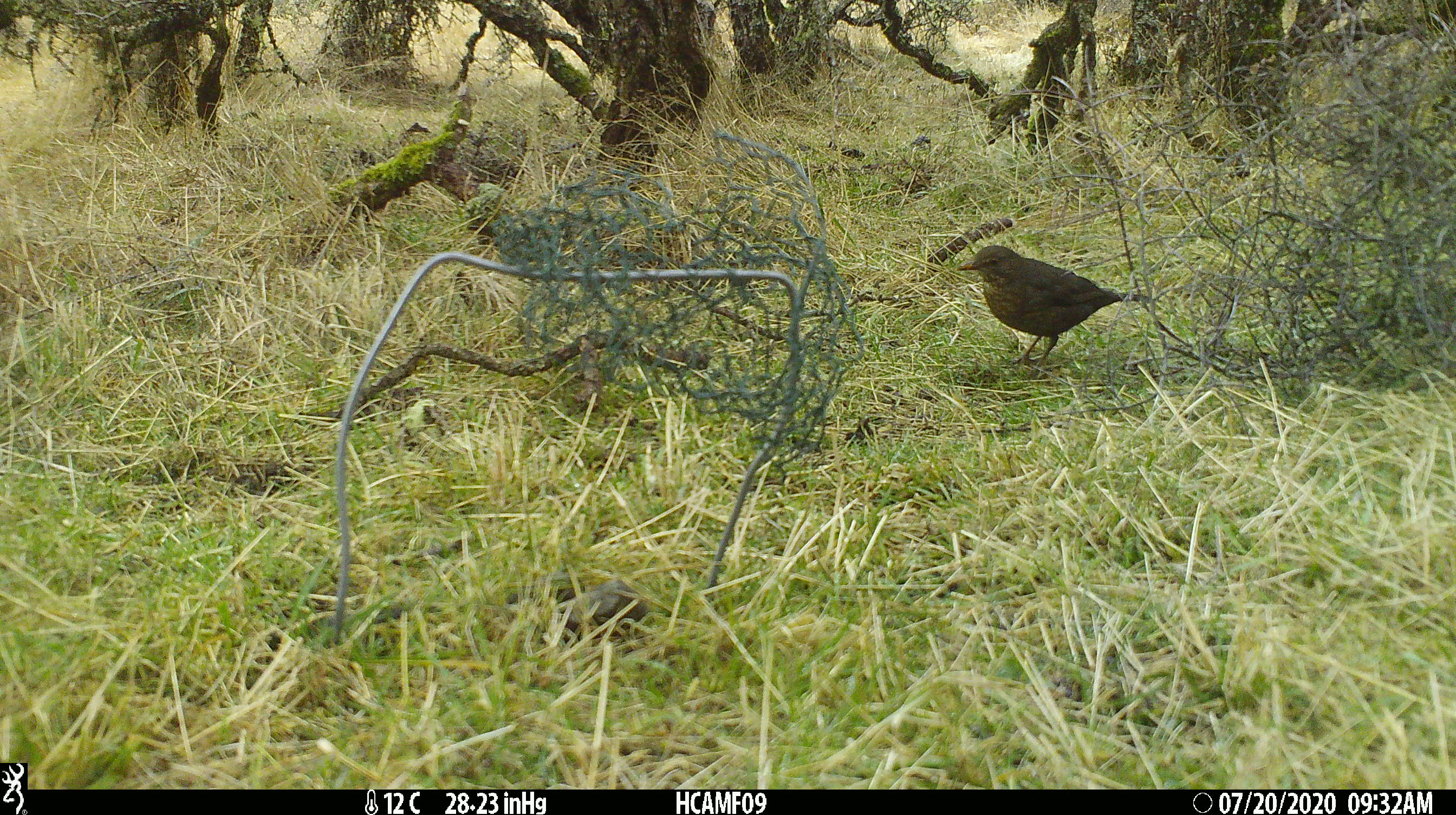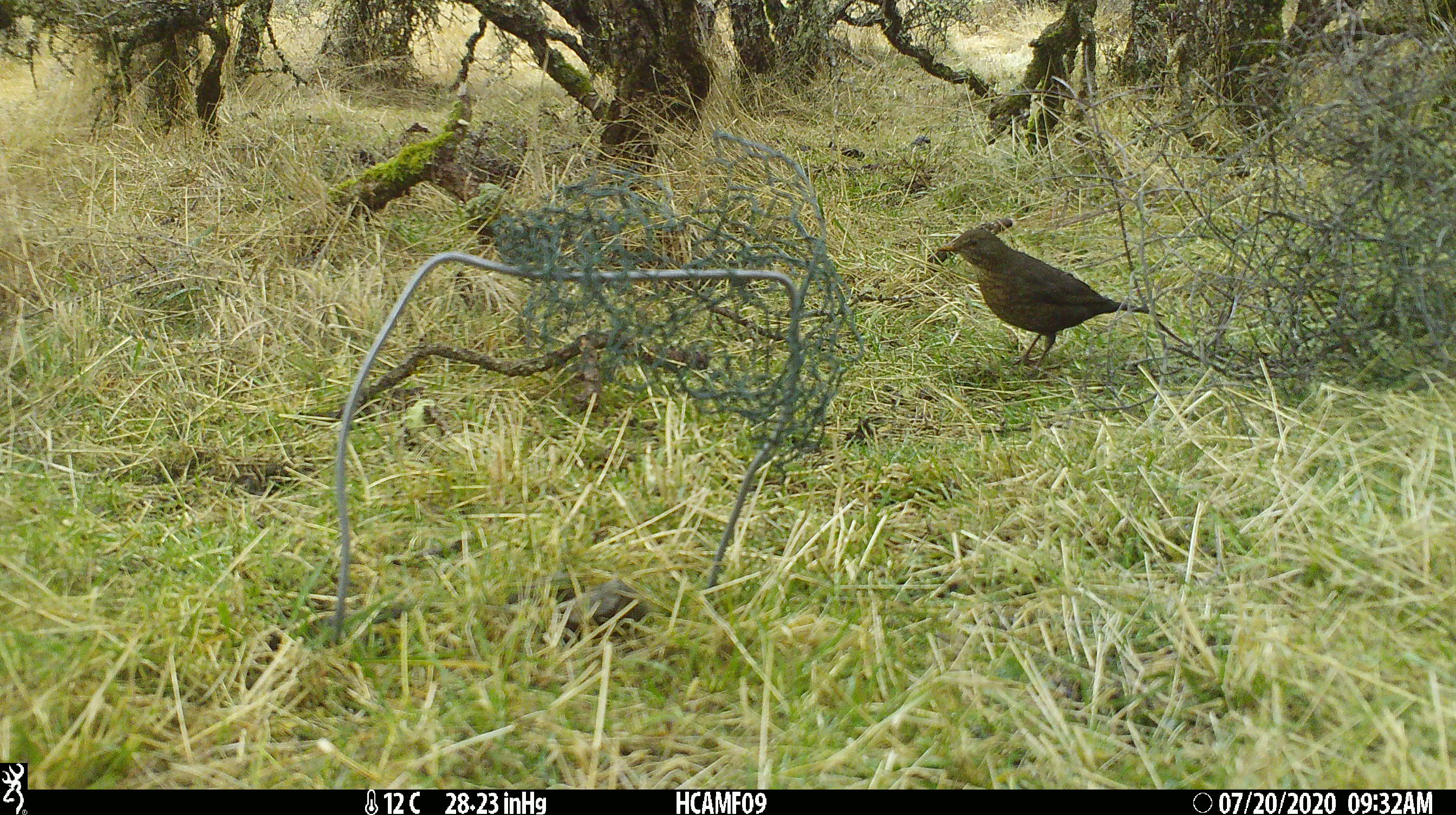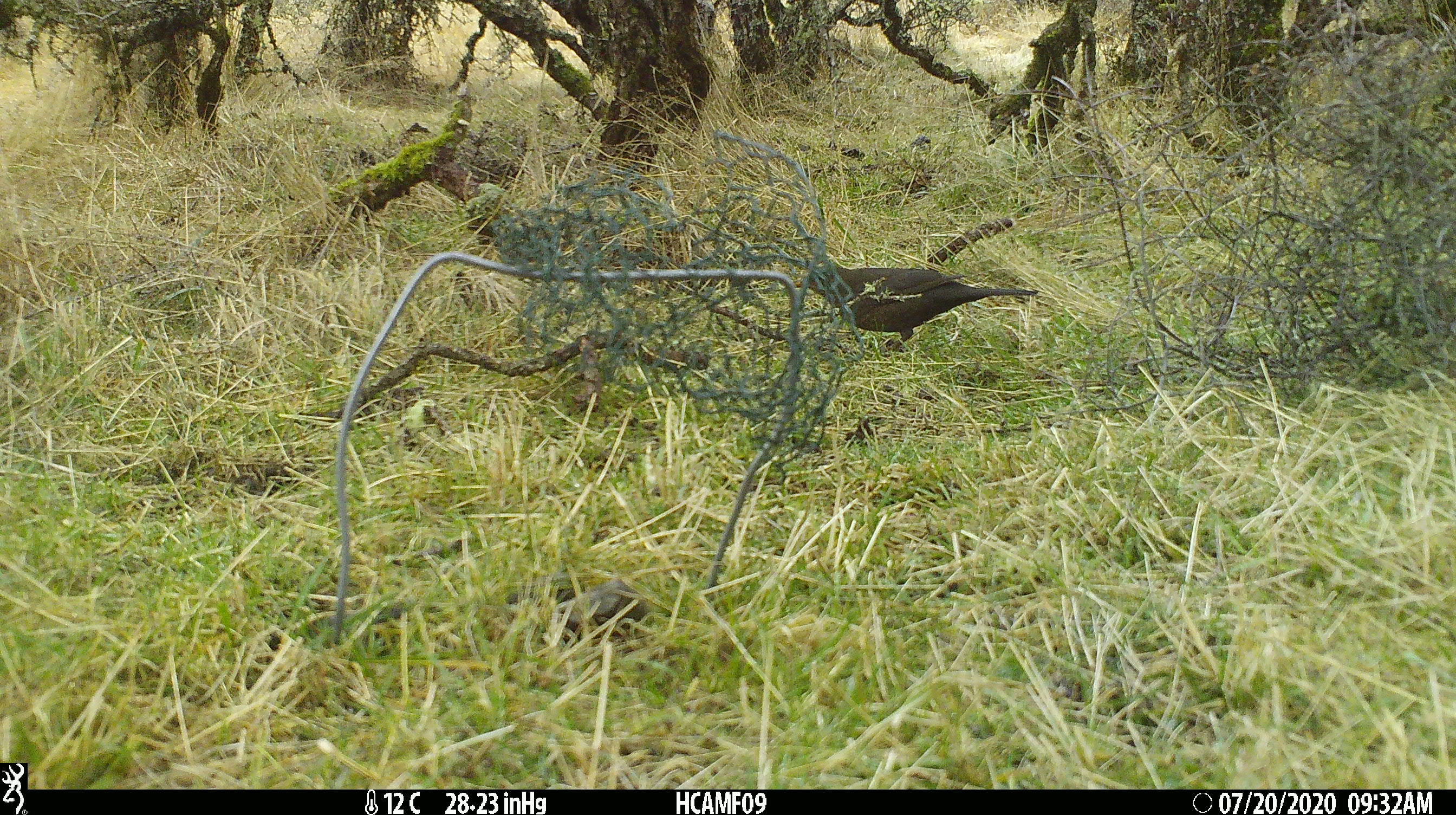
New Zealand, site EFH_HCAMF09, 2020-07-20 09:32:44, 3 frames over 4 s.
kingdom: Animalia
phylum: Chordata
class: Aves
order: Passeriformes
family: Turdidae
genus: Turdus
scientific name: Turdus merula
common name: eurasian blackbird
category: blackbird